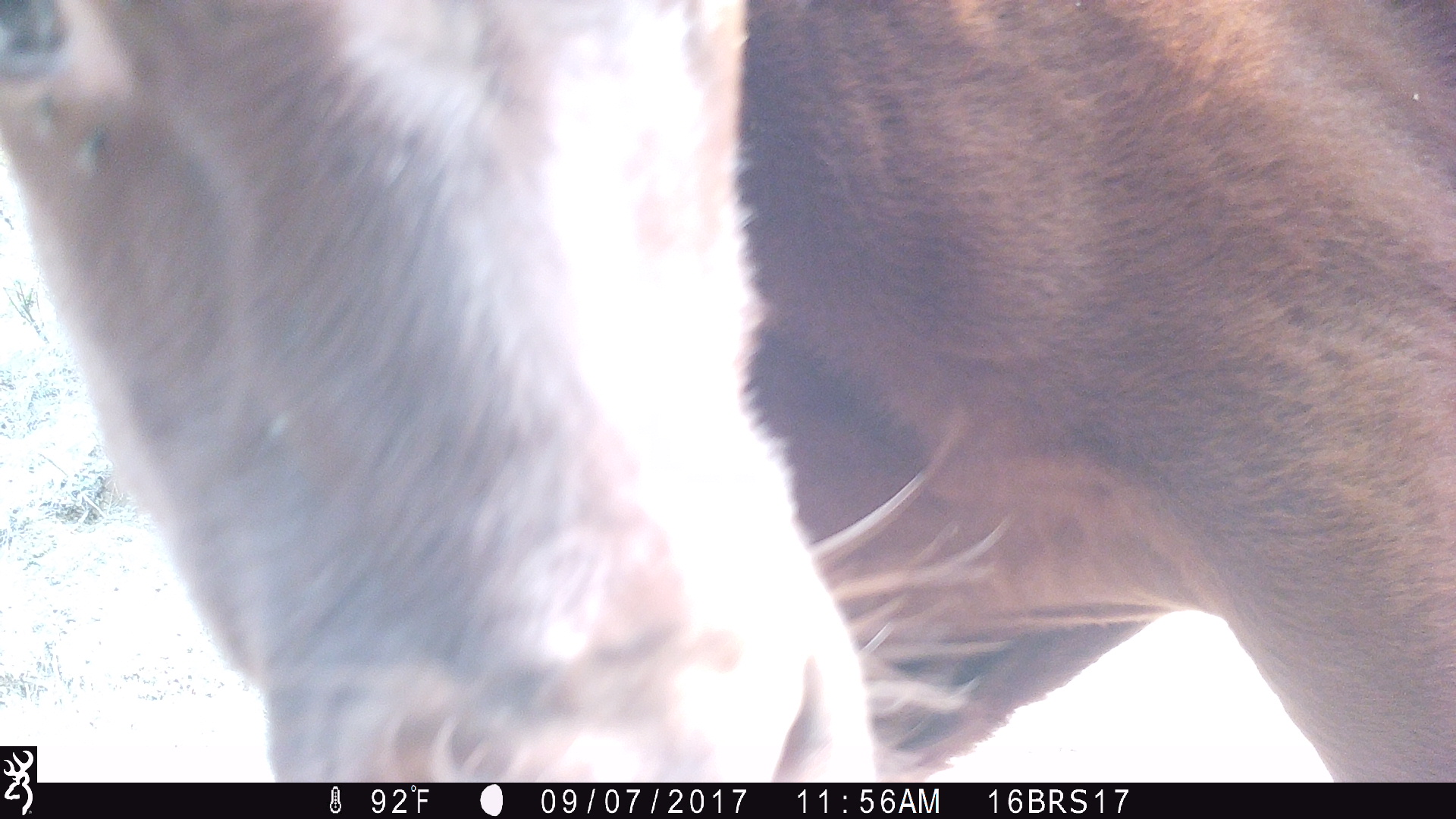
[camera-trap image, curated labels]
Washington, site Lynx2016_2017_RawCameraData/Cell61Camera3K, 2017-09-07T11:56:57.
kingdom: Animalia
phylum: Chordata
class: Mammalia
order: Artiodactyla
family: Bovidae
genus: Bos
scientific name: Bos taurus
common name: domestic cattle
Domestic cattle (Bos taurus). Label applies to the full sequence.